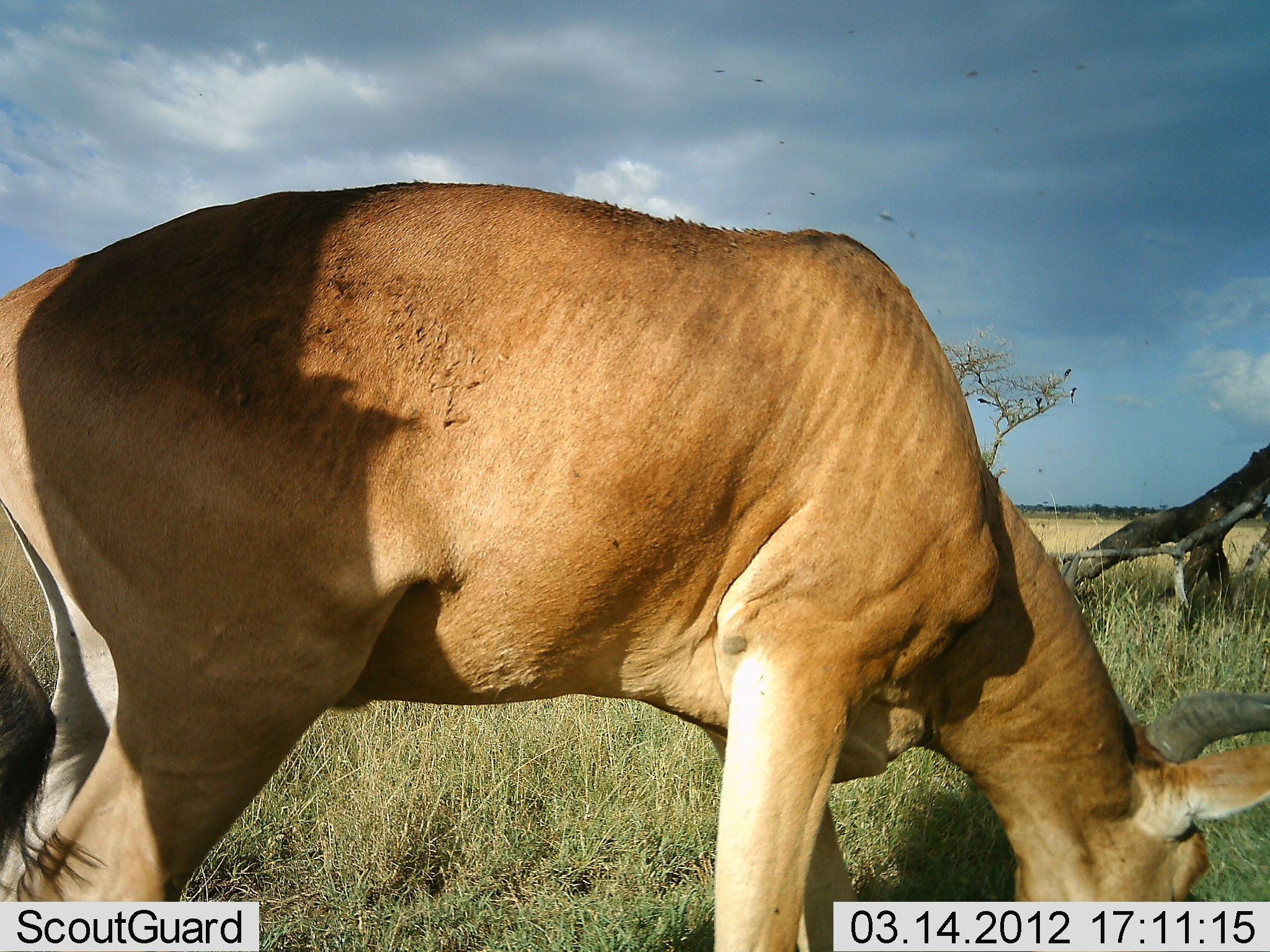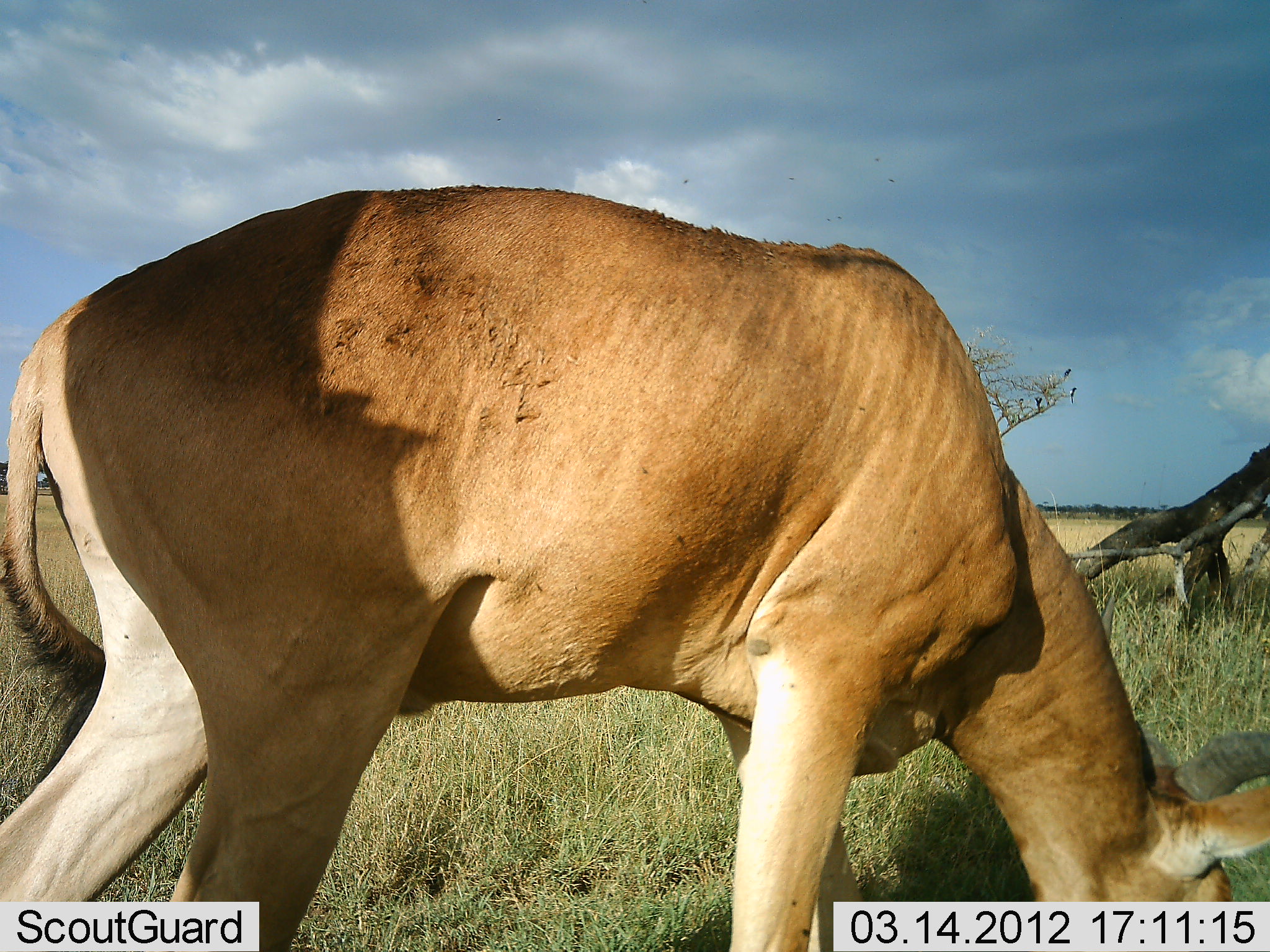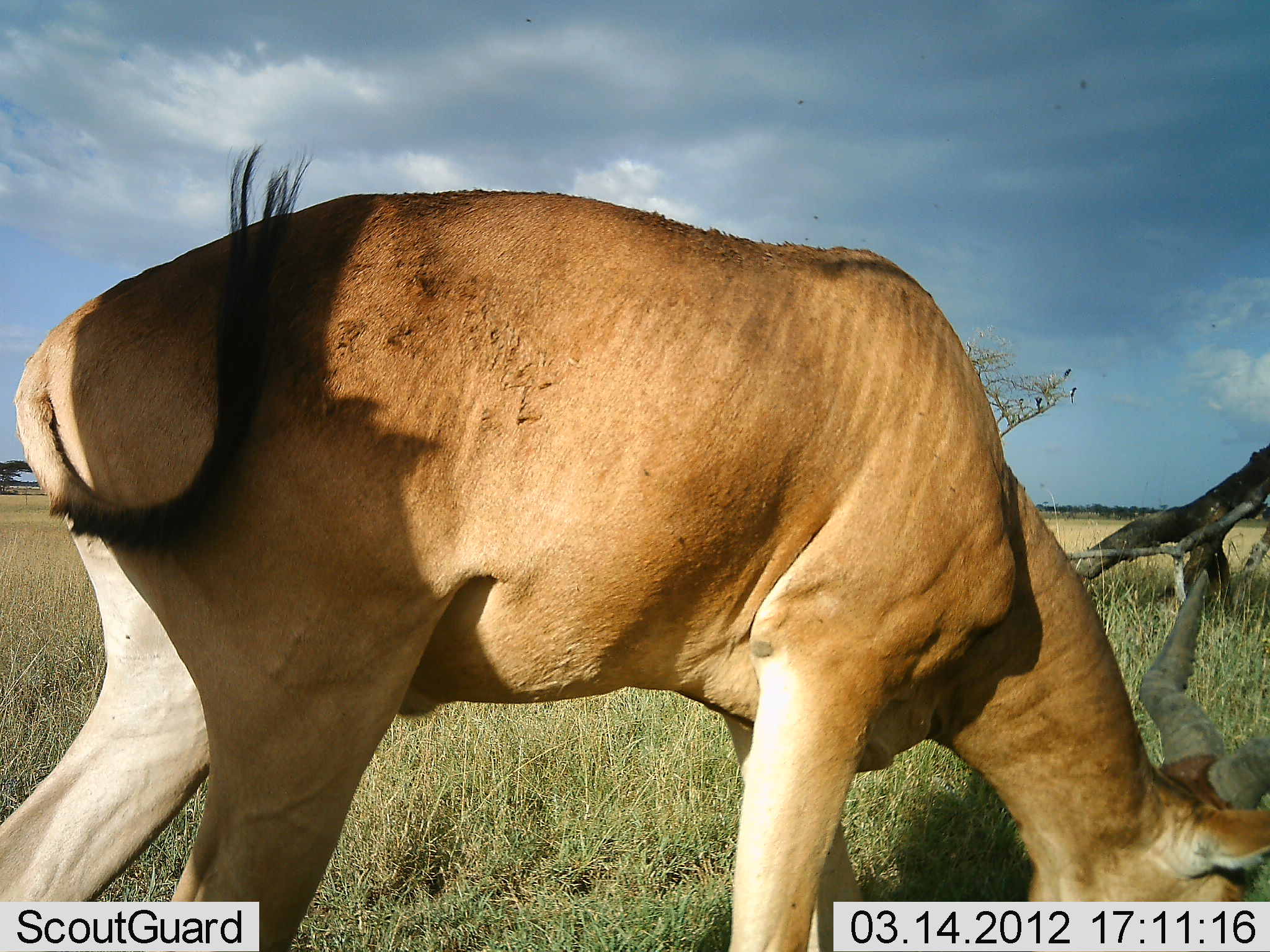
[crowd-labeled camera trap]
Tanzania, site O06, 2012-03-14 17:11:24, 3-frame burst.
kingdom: Animalia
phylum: Chordata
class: Mammalia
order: Artiodactyla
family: Bovidae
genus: Alcelaphus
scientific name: Alcelaphus buselaphus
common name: hartebeest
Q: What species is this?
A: Hartebeest (Alcelaphus buselaphus).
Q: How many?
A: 1.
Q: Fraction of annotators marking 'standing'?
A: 7%.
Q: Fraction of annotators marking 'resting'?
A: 0%.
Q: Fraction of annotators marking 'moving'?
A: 0%.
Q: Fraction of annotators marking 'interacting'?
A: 0%.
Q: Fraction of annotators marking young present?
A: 0%.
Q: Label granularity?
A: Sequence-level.